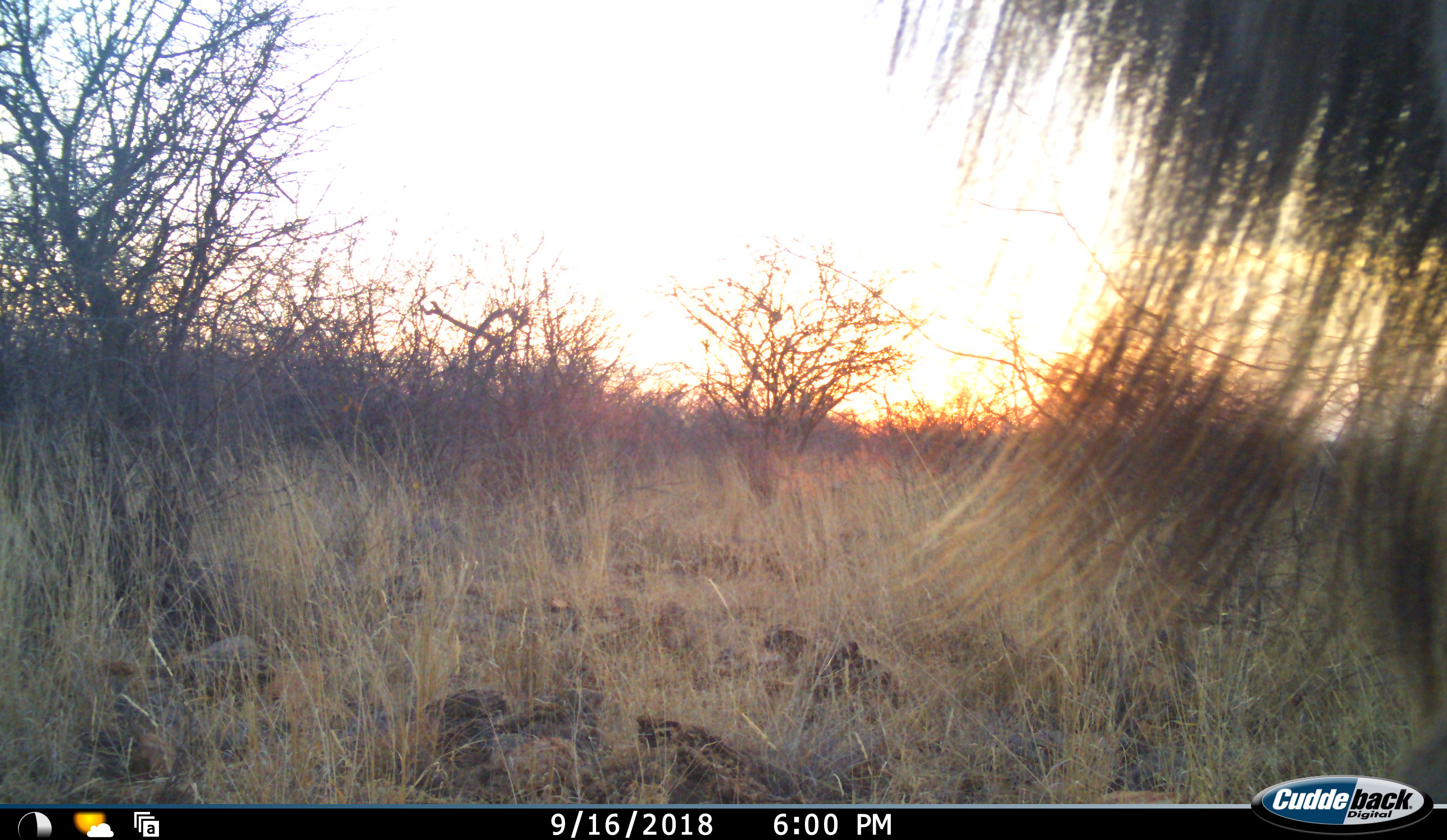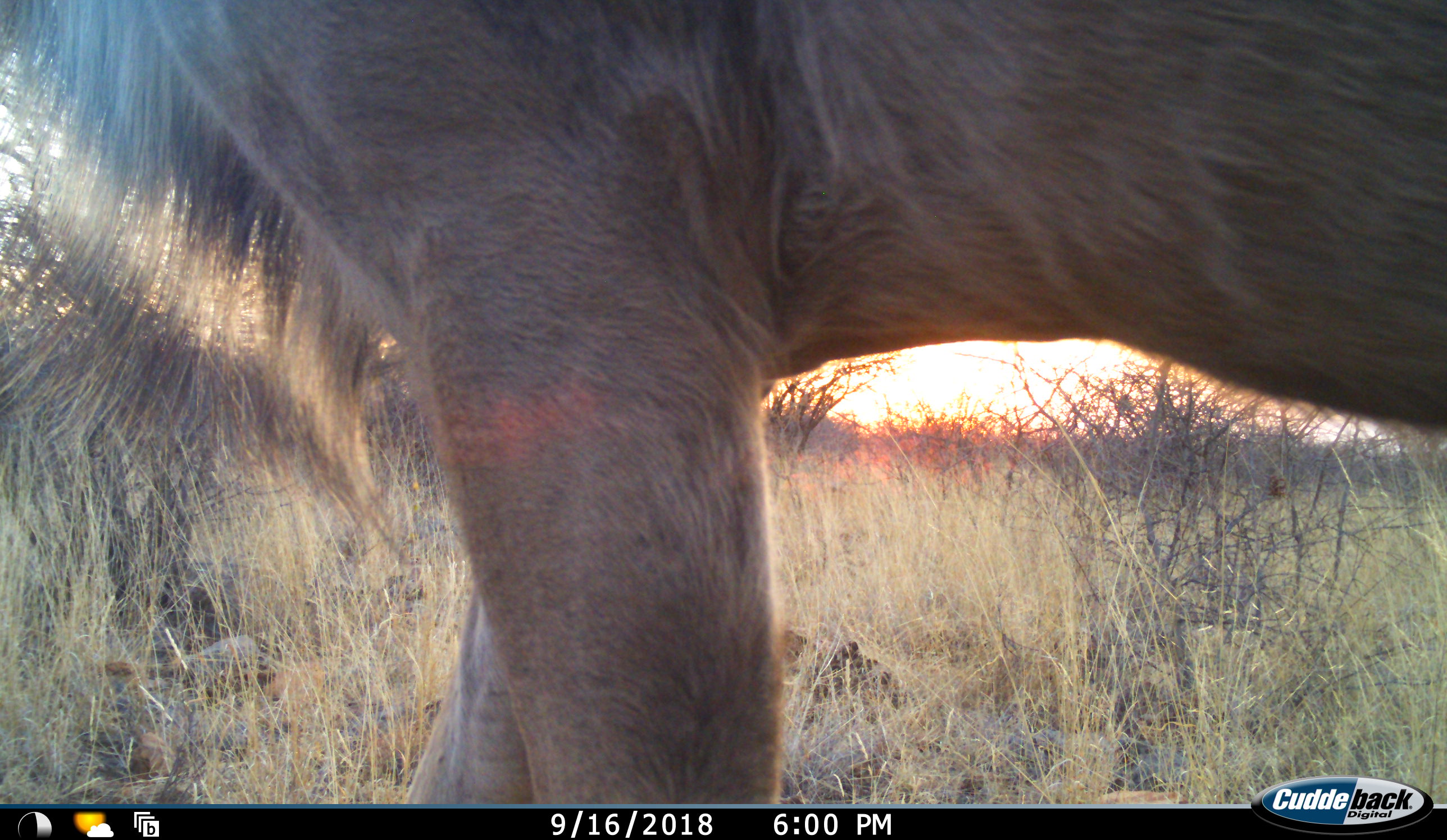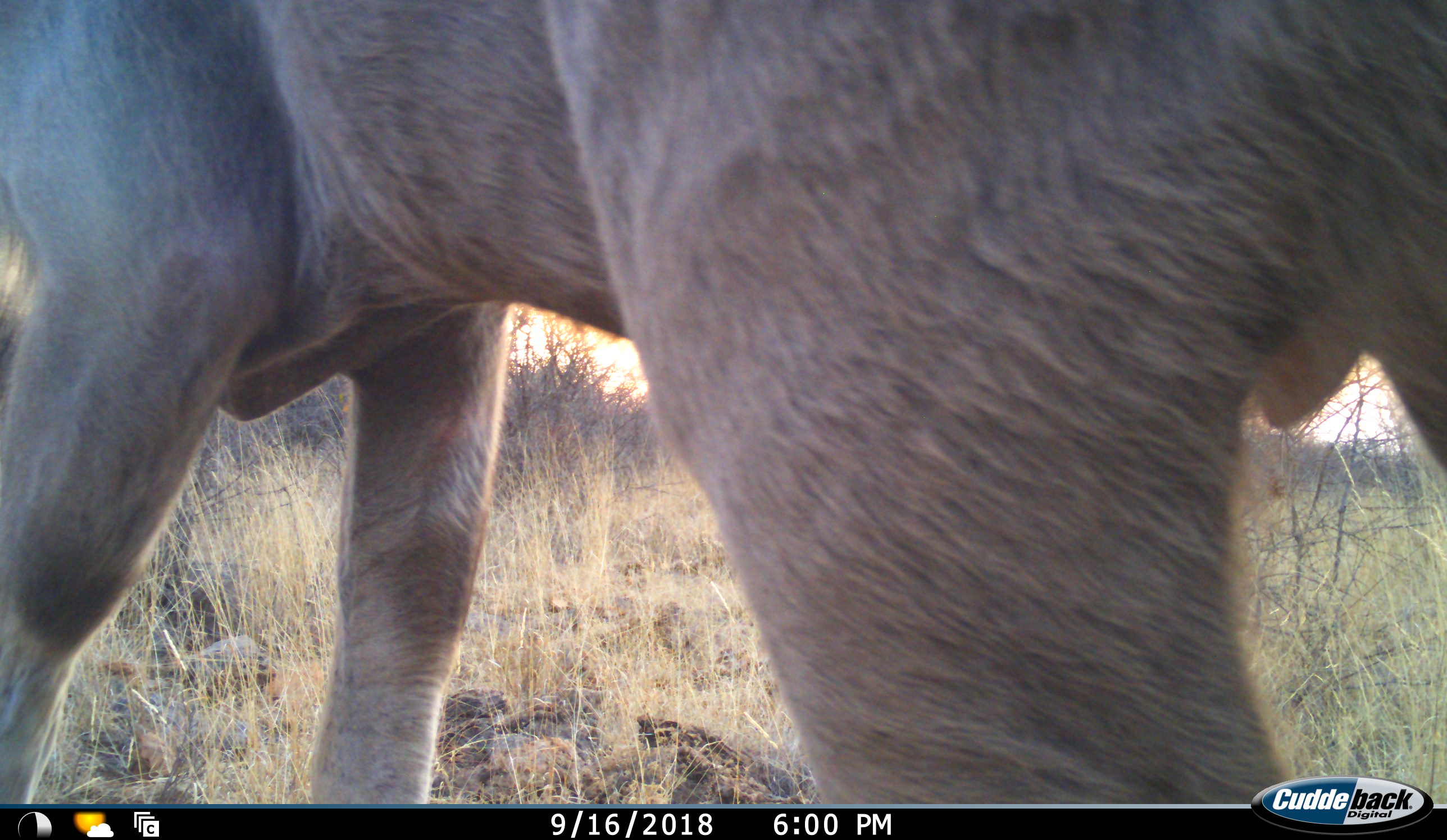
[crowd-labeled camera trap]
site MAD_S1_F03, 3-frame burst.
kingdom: Animalia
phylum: Chordata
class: Mammalia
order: Artiodactyla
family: Bovidae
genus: Connochaetes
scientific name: Connochaetes taurinus taurinus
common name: blue wildebeest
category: wildebeestblue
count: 1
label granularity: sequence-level